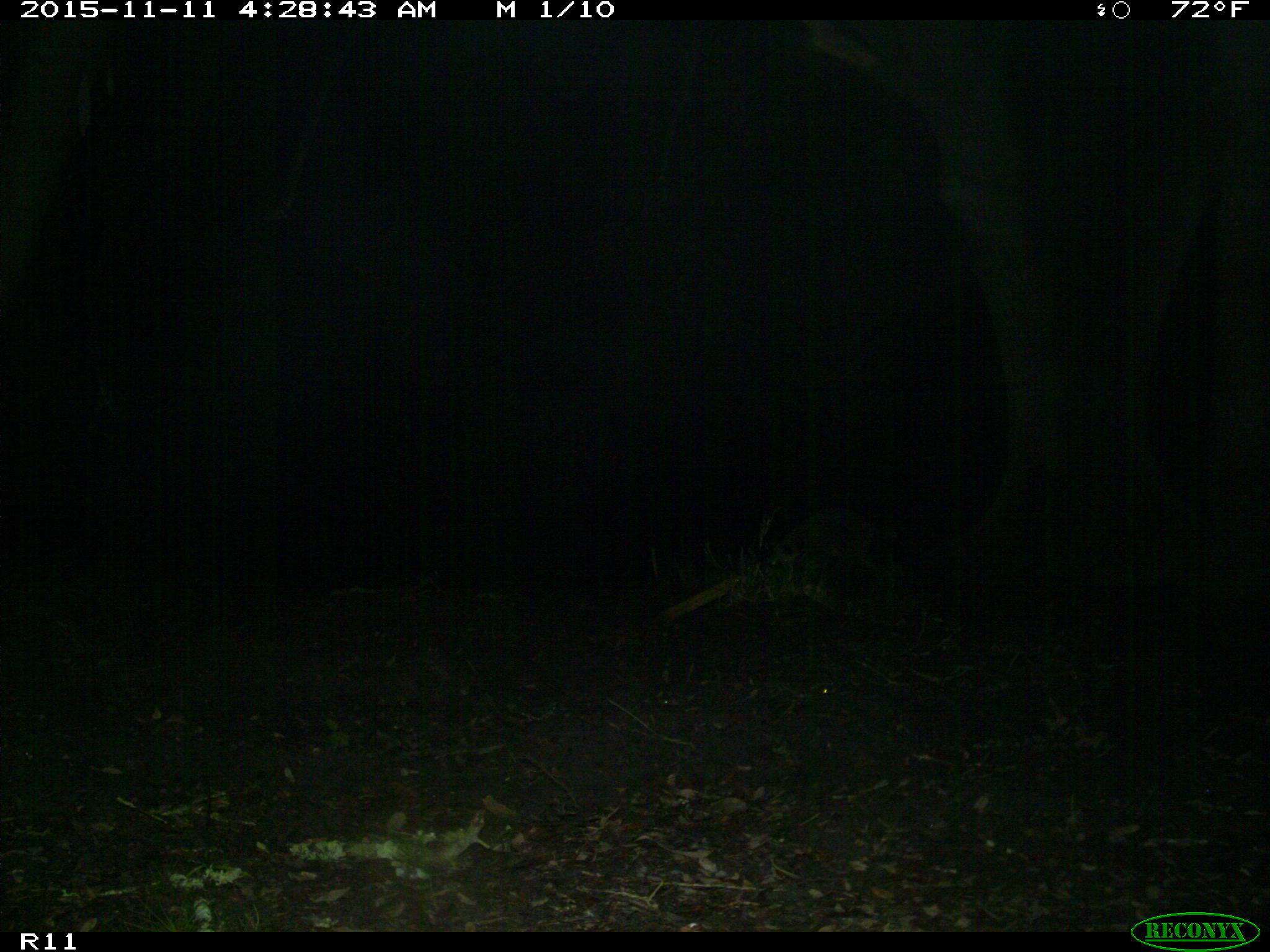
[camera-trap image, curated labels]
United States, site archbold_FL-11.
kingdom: Animalia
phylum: Chordata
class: Mammalia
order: Carnivora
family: Procyonidae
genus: Procyon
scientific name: Procyon lotor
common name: common raccoon